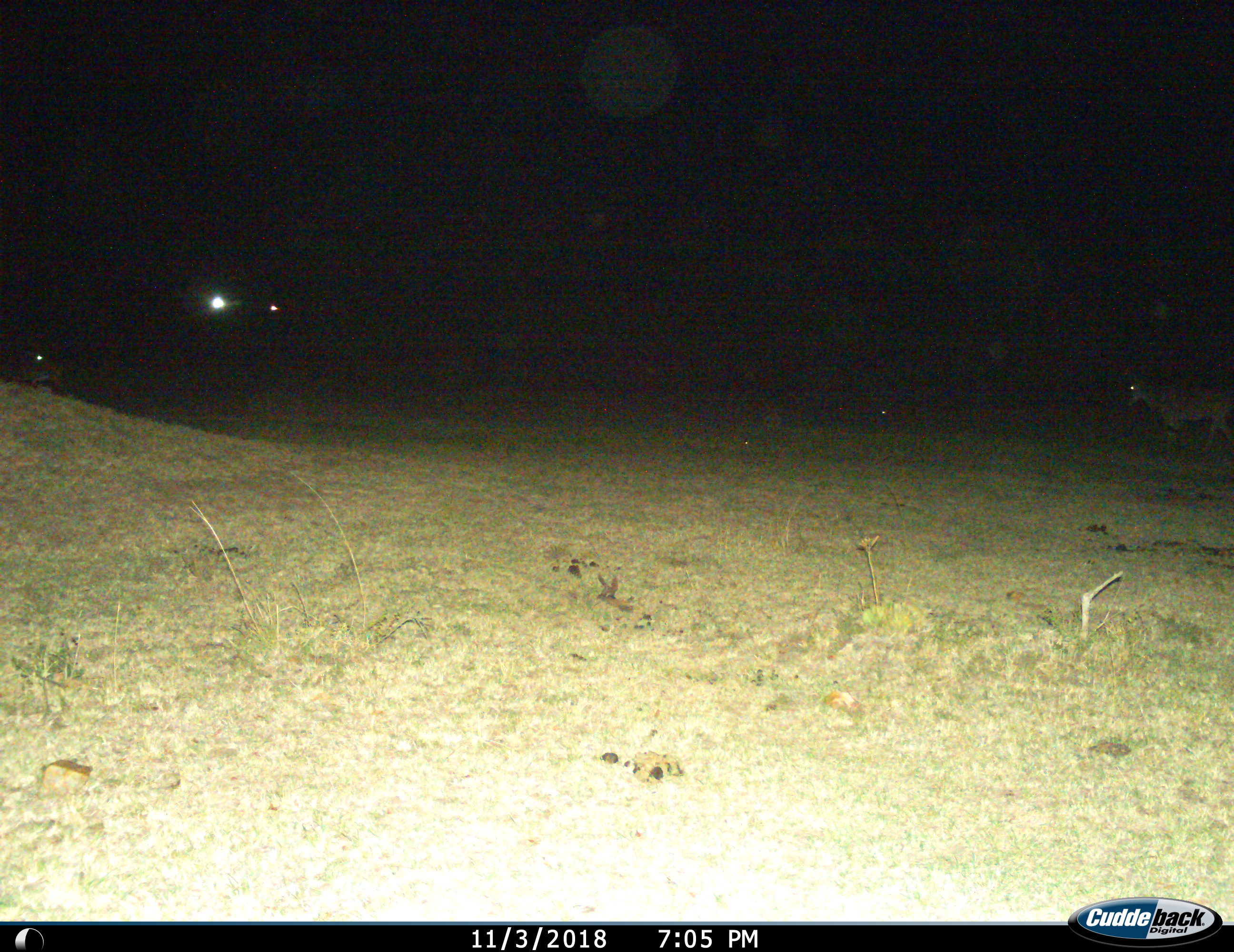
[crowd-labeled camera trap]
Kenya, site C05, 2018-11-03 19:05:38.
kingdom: Animalia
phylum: Chordata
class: Mammalia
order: Artiodactyla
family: Bovidae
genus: Tragelaphus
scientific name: Tragelaphus oryx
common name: eland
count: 1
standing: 33%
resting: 0%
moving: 67%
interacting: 0%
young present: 0%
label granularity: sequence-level